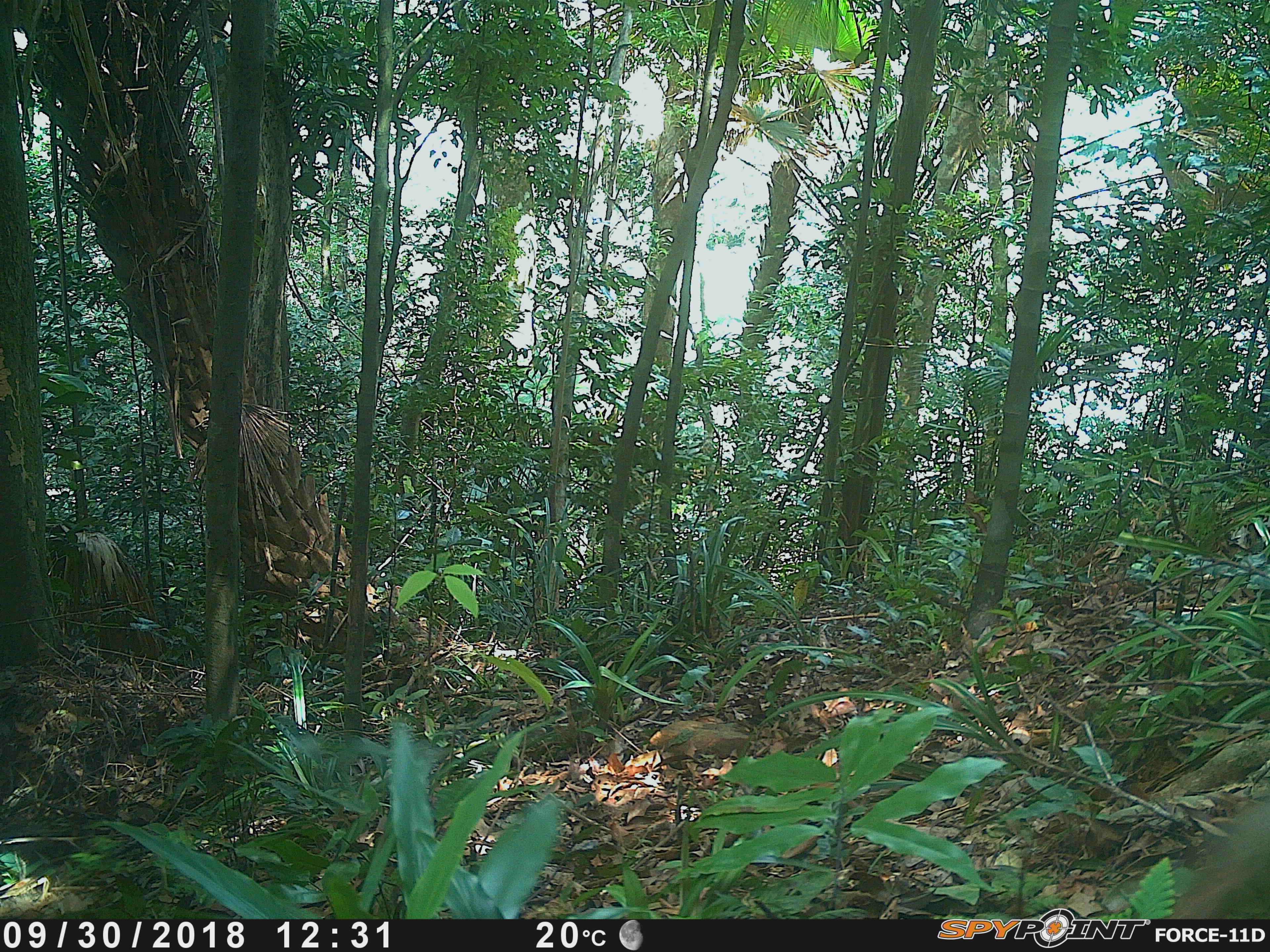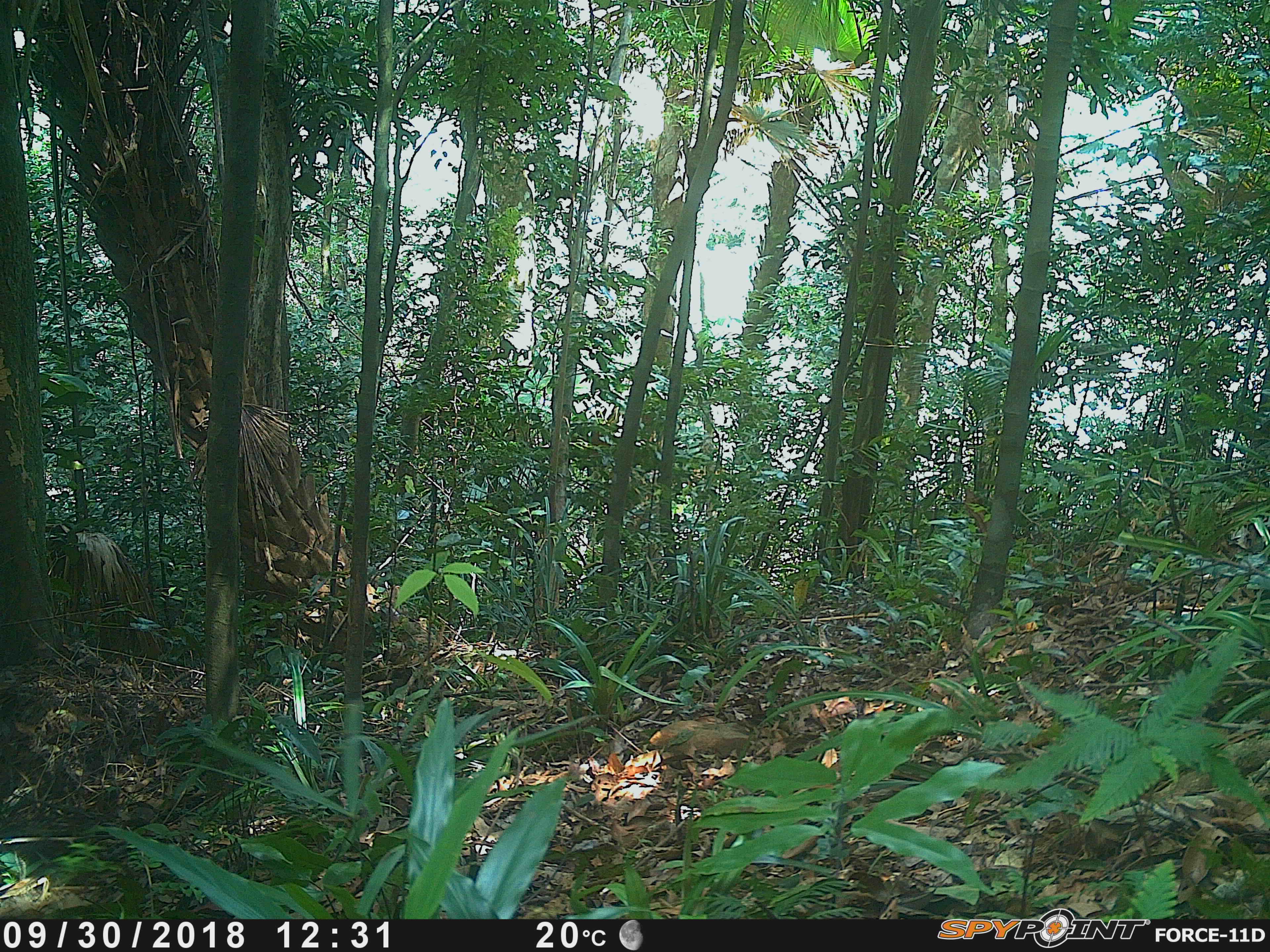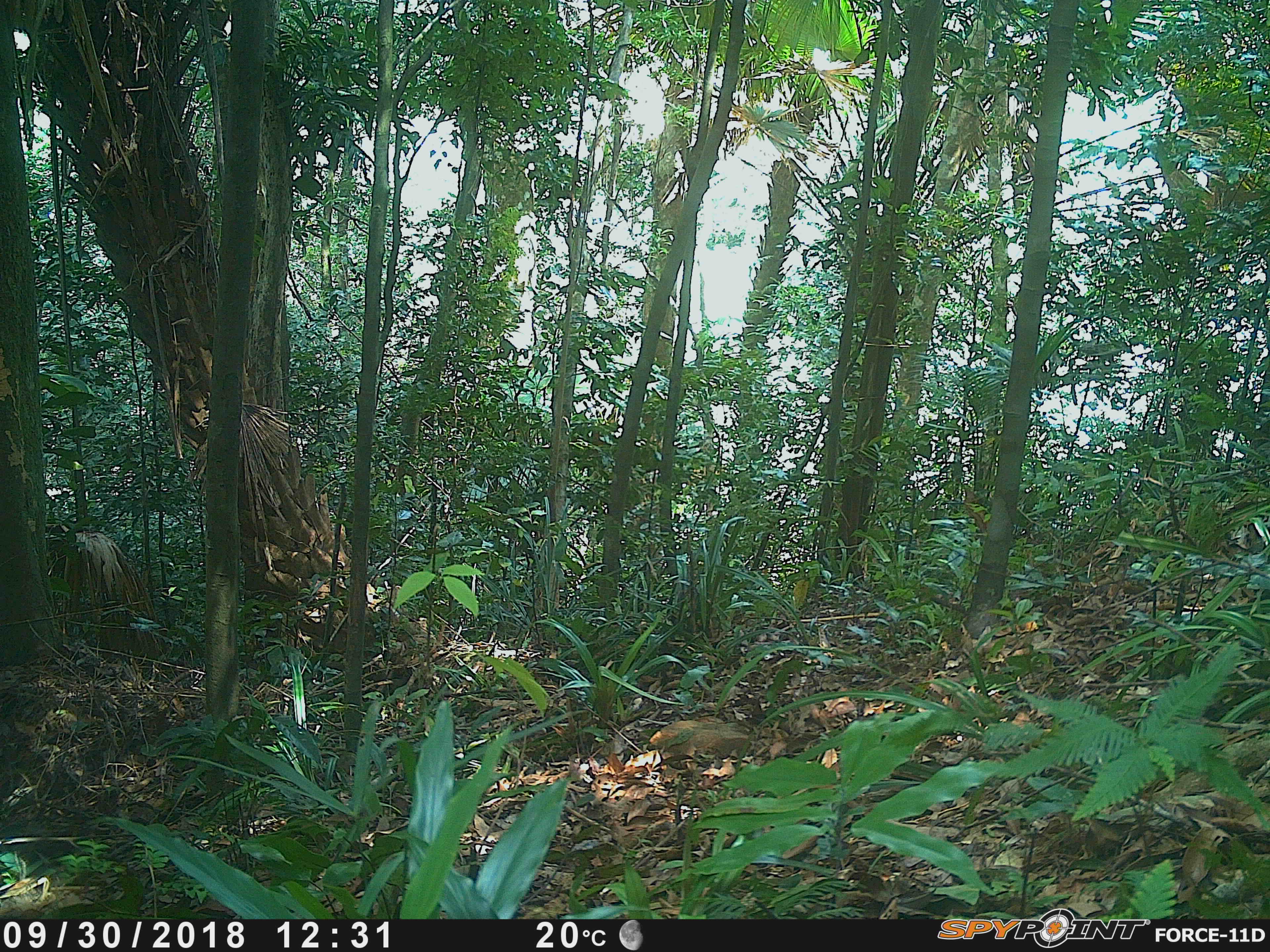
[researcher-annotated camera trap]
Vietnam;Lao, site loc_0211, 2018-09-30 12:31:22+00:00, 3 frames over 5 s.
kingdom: Animalia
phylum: Chordata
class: Mammalia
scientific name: Mammalia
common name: mammal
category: unidentified small mammal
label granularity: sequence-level